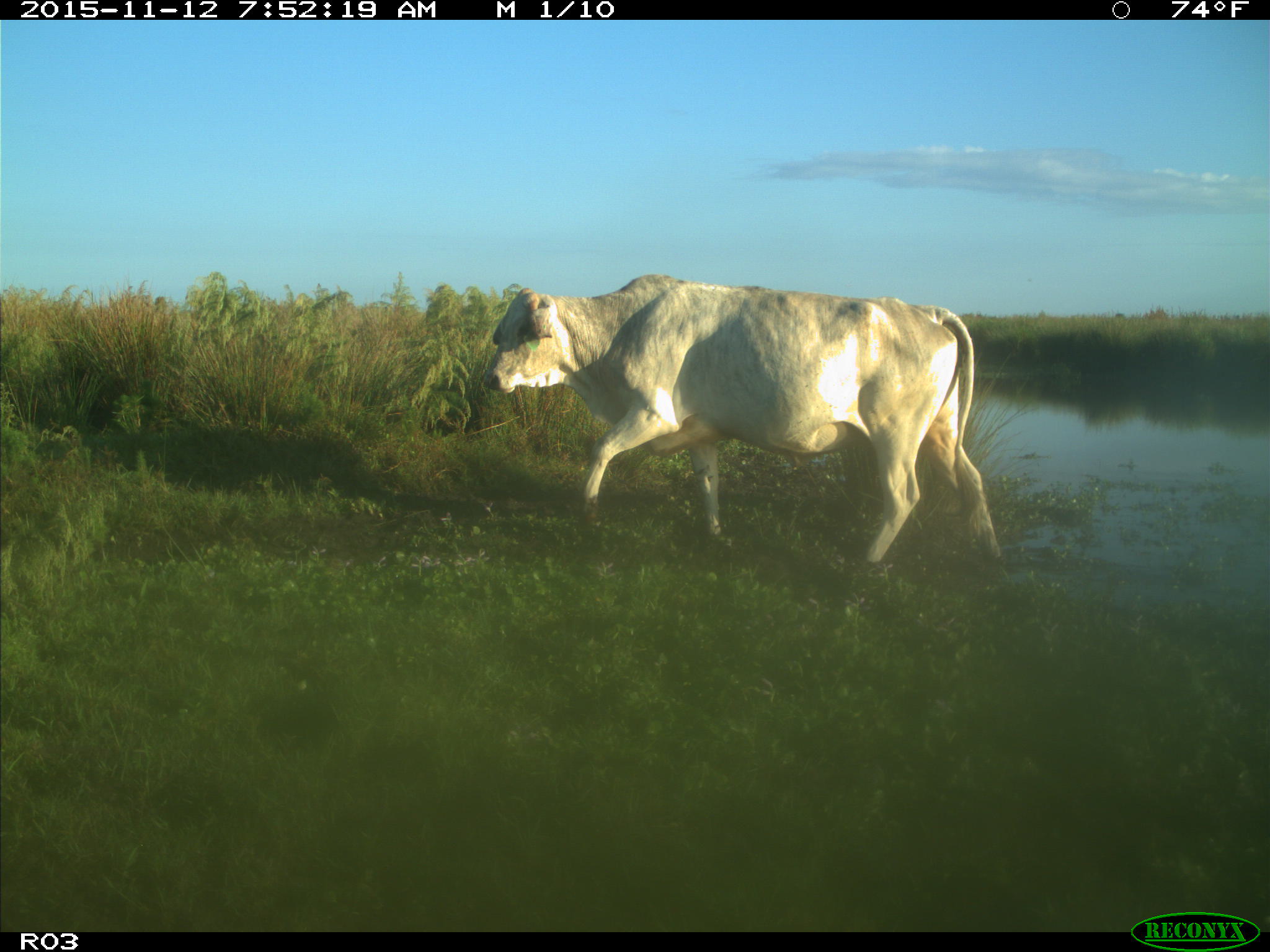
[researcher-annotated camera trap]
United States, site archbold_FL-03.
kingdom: Animalia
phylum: Chordata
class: Mammalia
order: Artiodactyla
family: Bovidae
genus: Bos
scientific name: Bos taurus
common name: domestic cow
Bos taurus (domestic cow).